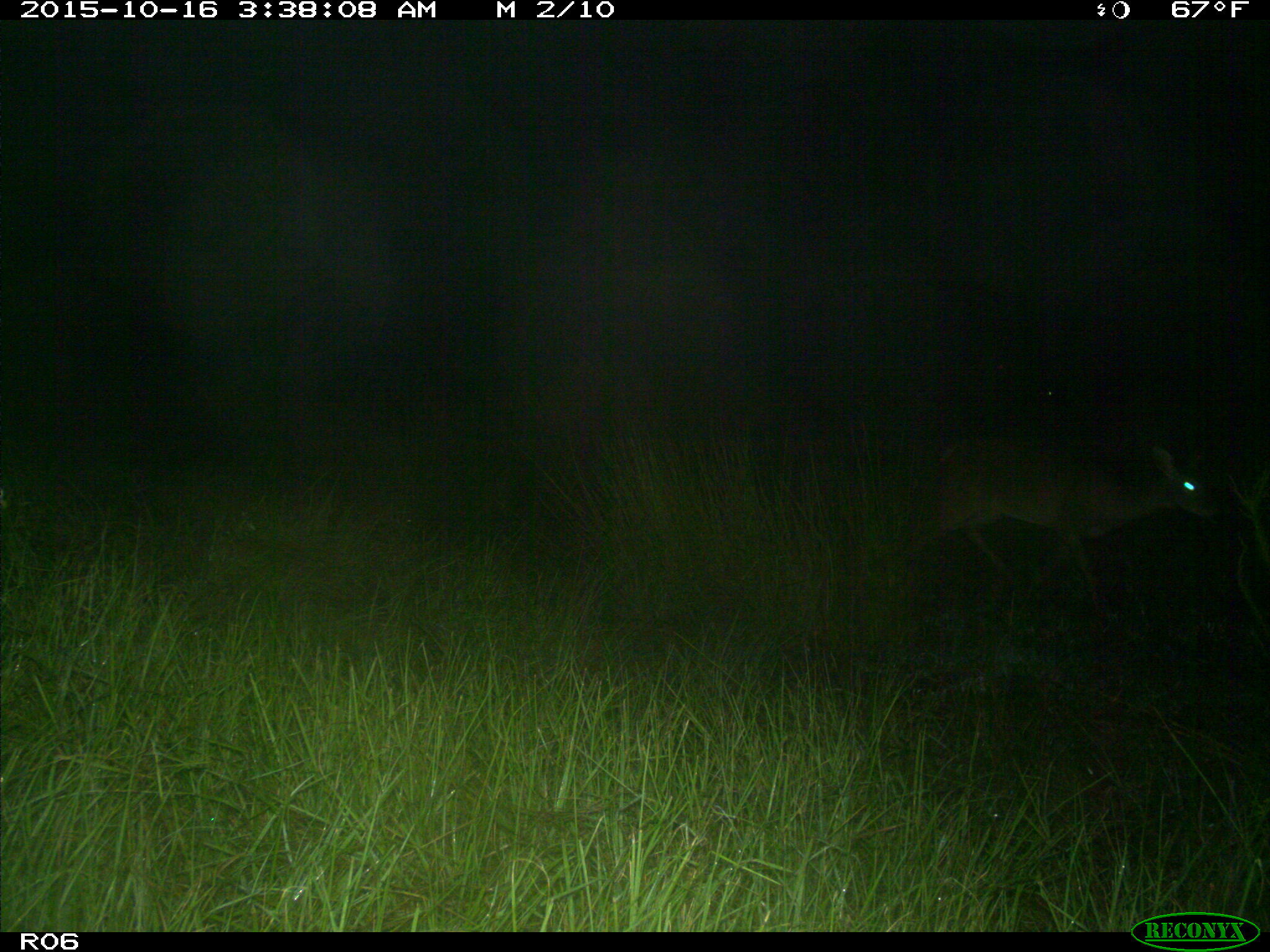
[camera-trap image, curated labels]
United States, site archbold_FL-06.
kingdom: Animalia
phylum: Chordata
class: Mammalia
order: Artiodactyla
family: Cervidae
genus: Odocoileus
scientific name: Odocoileus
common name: deer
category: unidentified deer